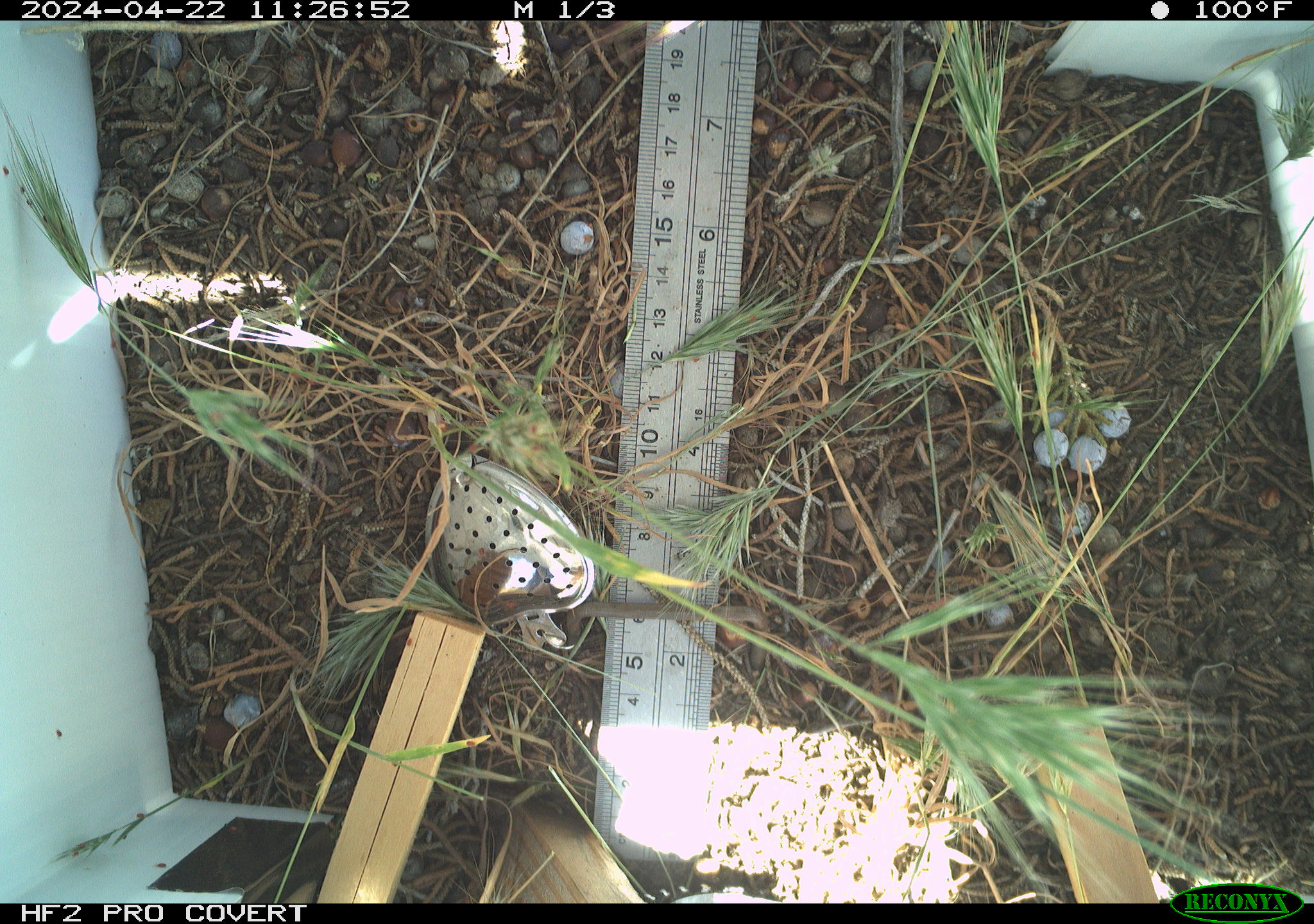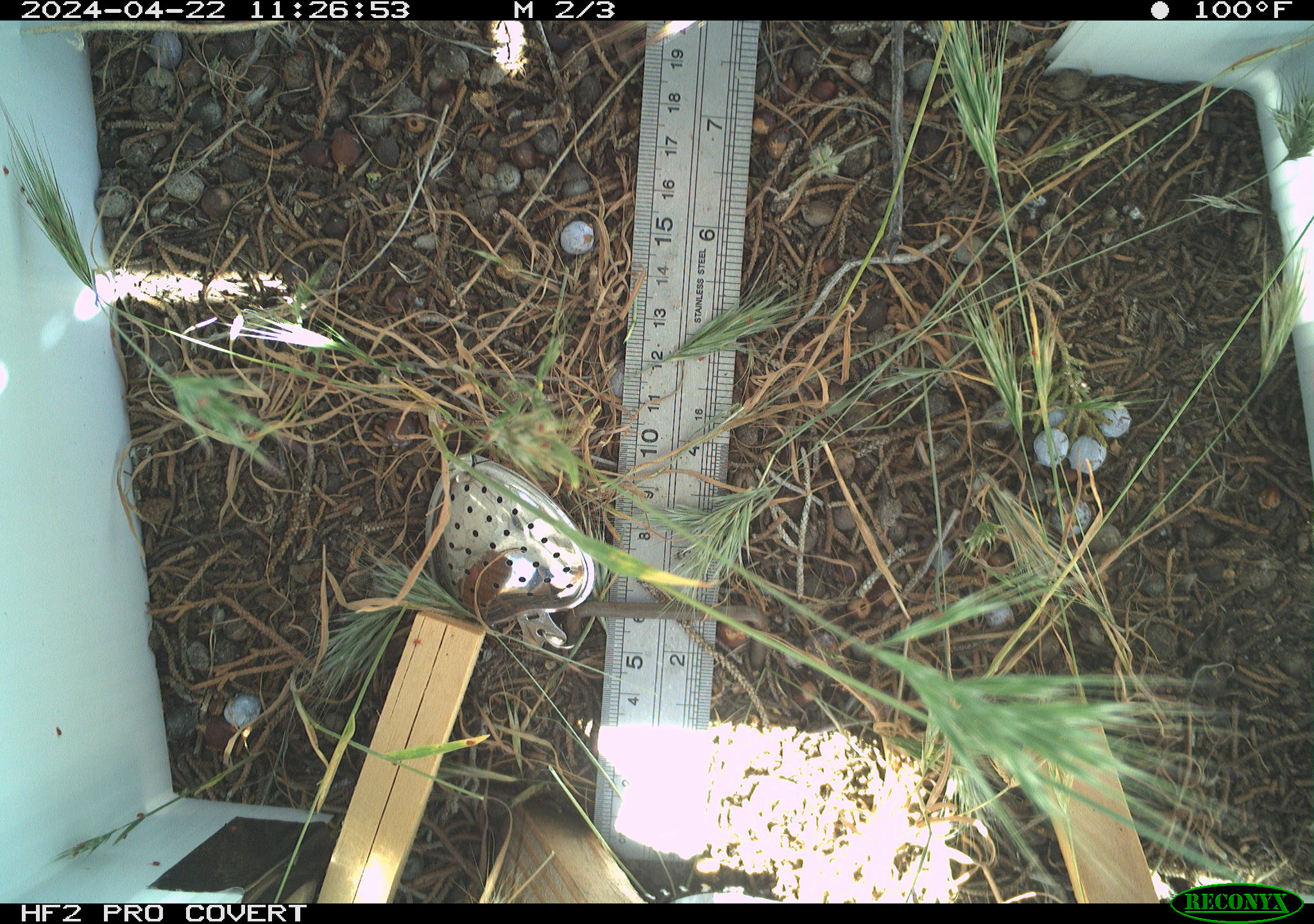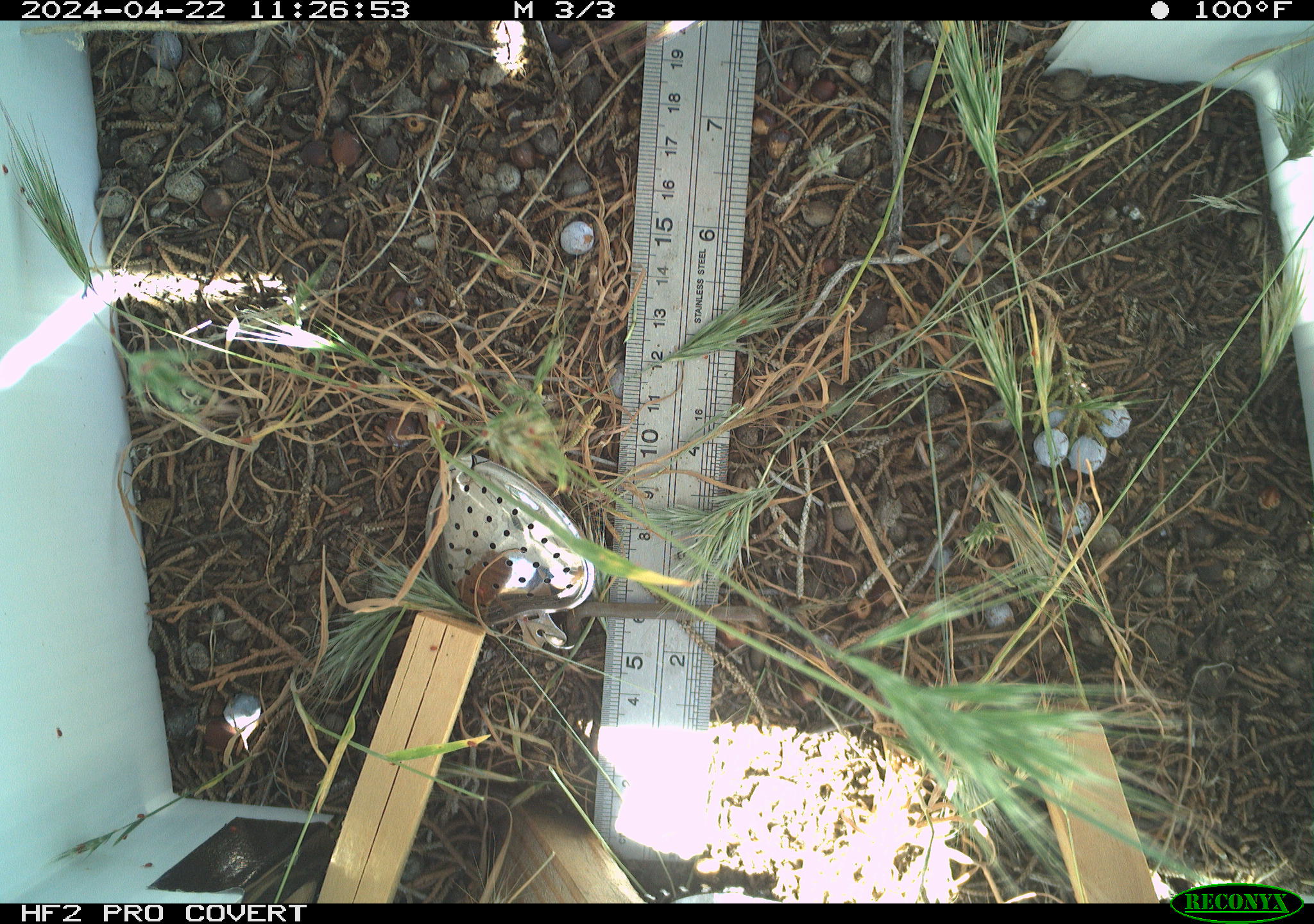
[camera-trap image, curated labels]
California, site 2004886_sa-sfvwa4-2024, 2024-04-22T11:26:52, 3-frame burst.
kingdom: Animalia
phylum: Arthropoda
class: Insecta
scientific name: Insecta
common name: insect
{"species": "insect (Insecta)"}